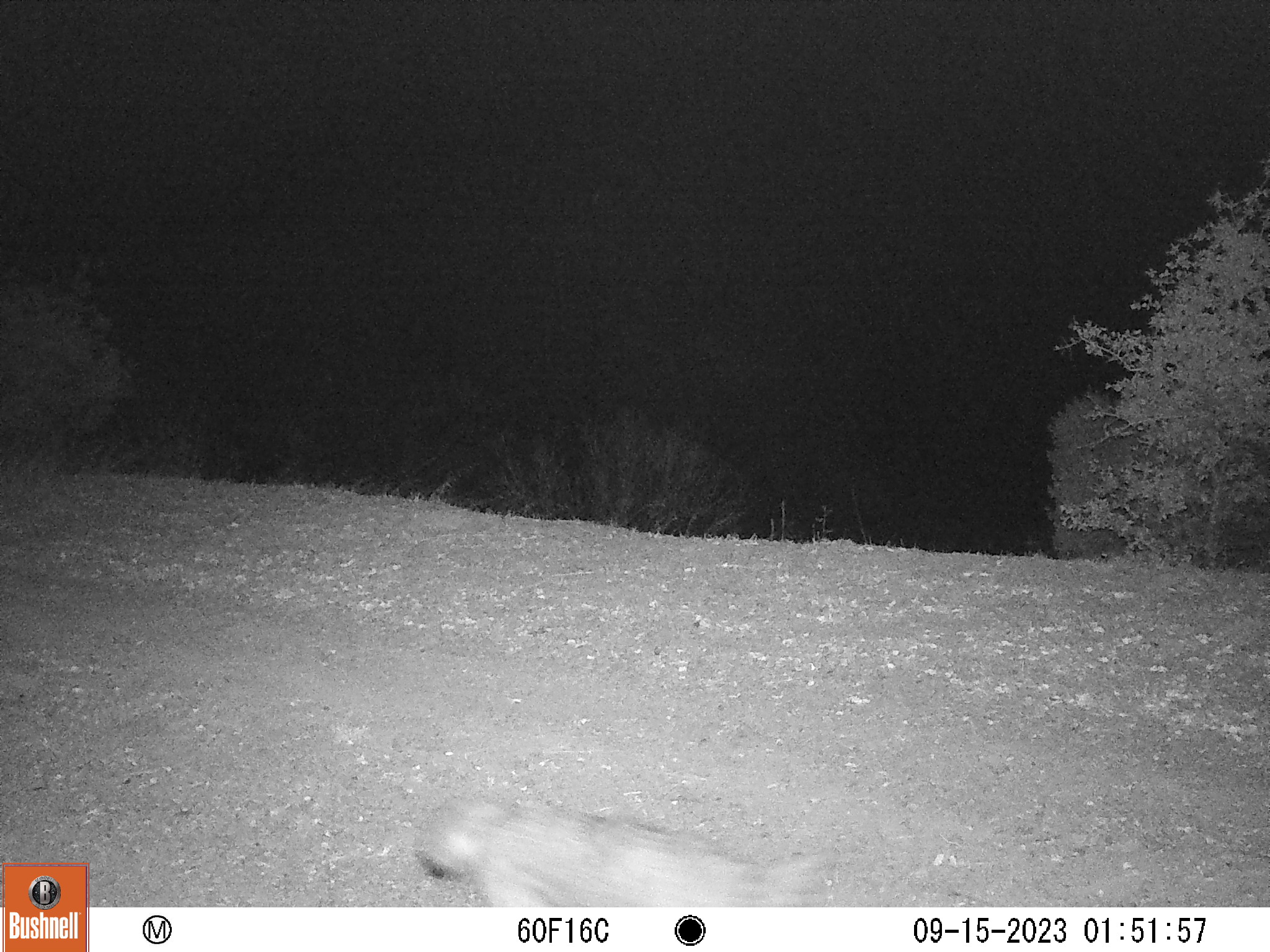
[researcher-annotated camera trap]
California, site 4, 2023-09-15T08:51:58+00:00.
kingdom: Animalia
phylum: Chordata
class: Mammalia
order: Carnivora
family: Canidae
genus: Canis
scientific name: Canis latrans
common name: coyote